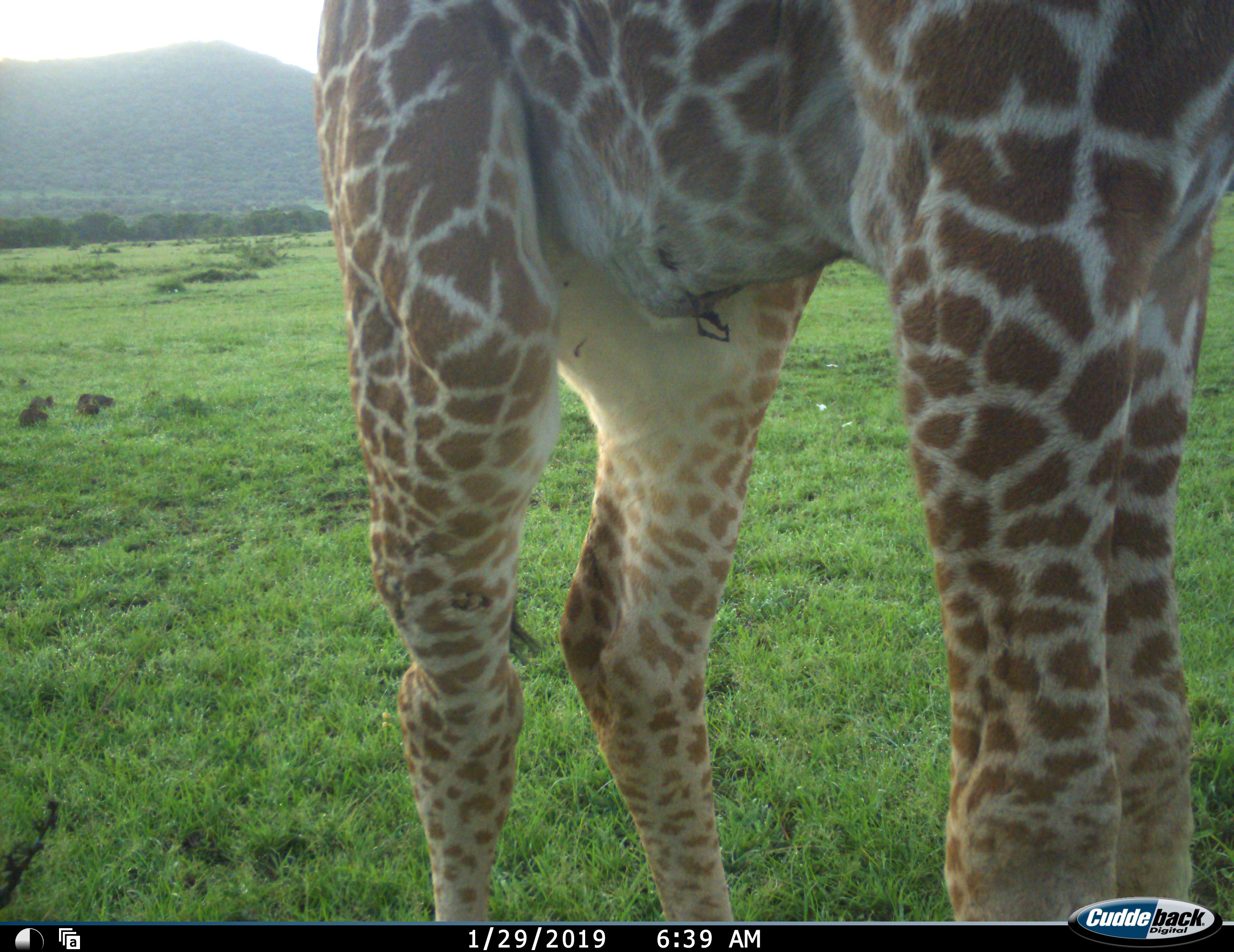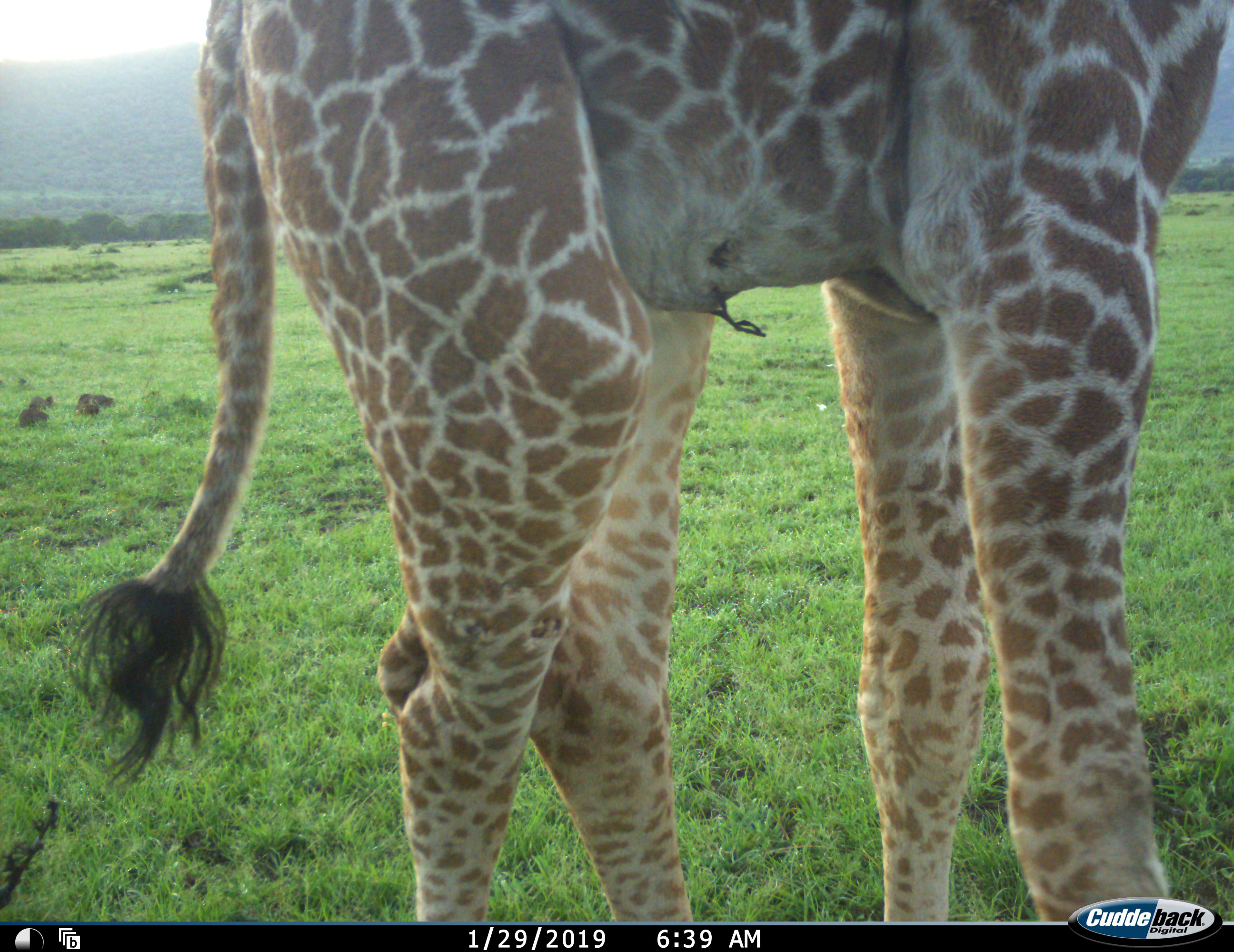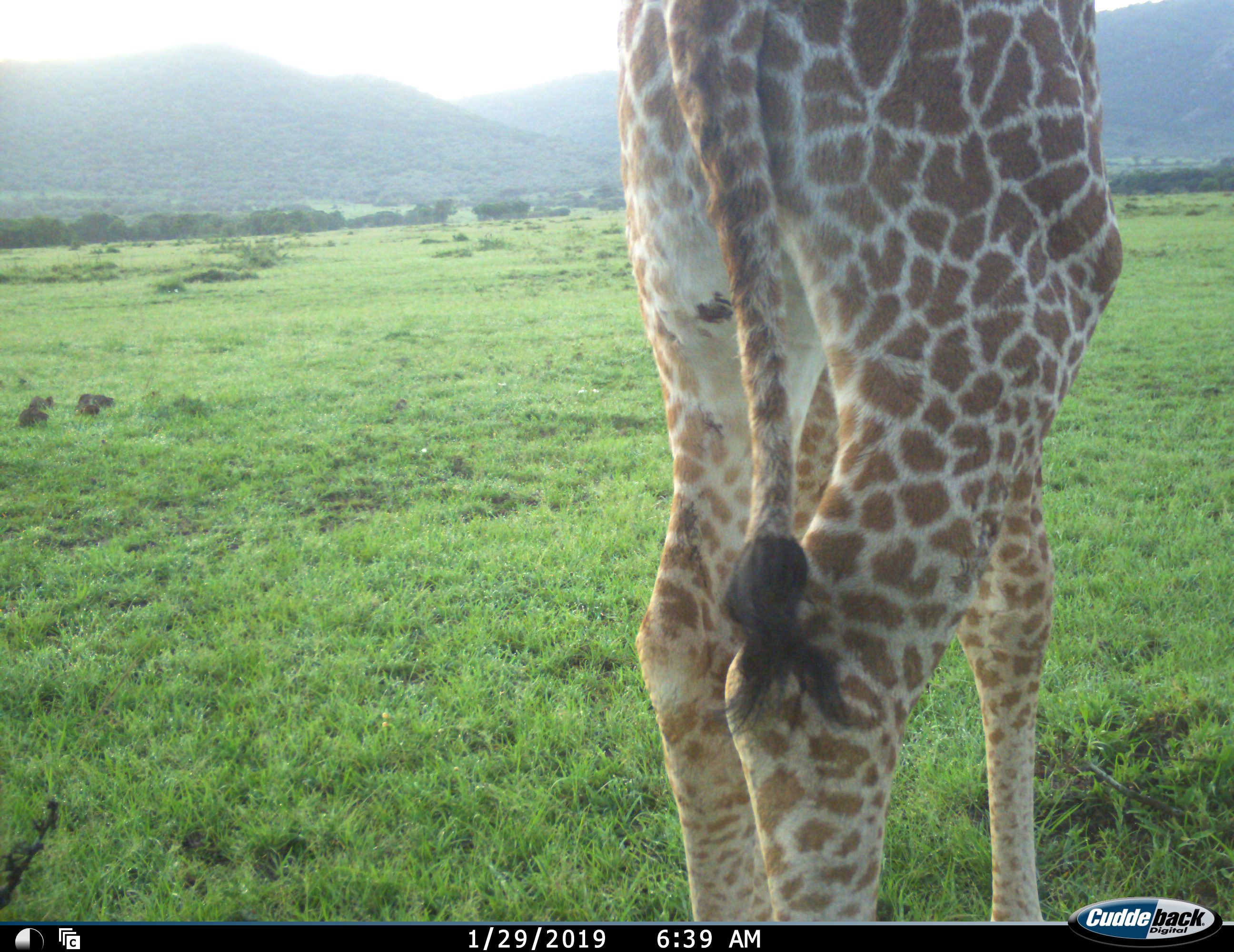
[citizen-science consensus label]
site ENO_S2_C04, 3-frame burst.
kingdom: Animalia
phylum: Chordata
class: Mammalia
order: Artiodactyla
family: Giraffidae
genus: Giraffa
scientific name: Giraffa camelopardalis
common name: giraffe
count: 1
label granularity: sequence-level